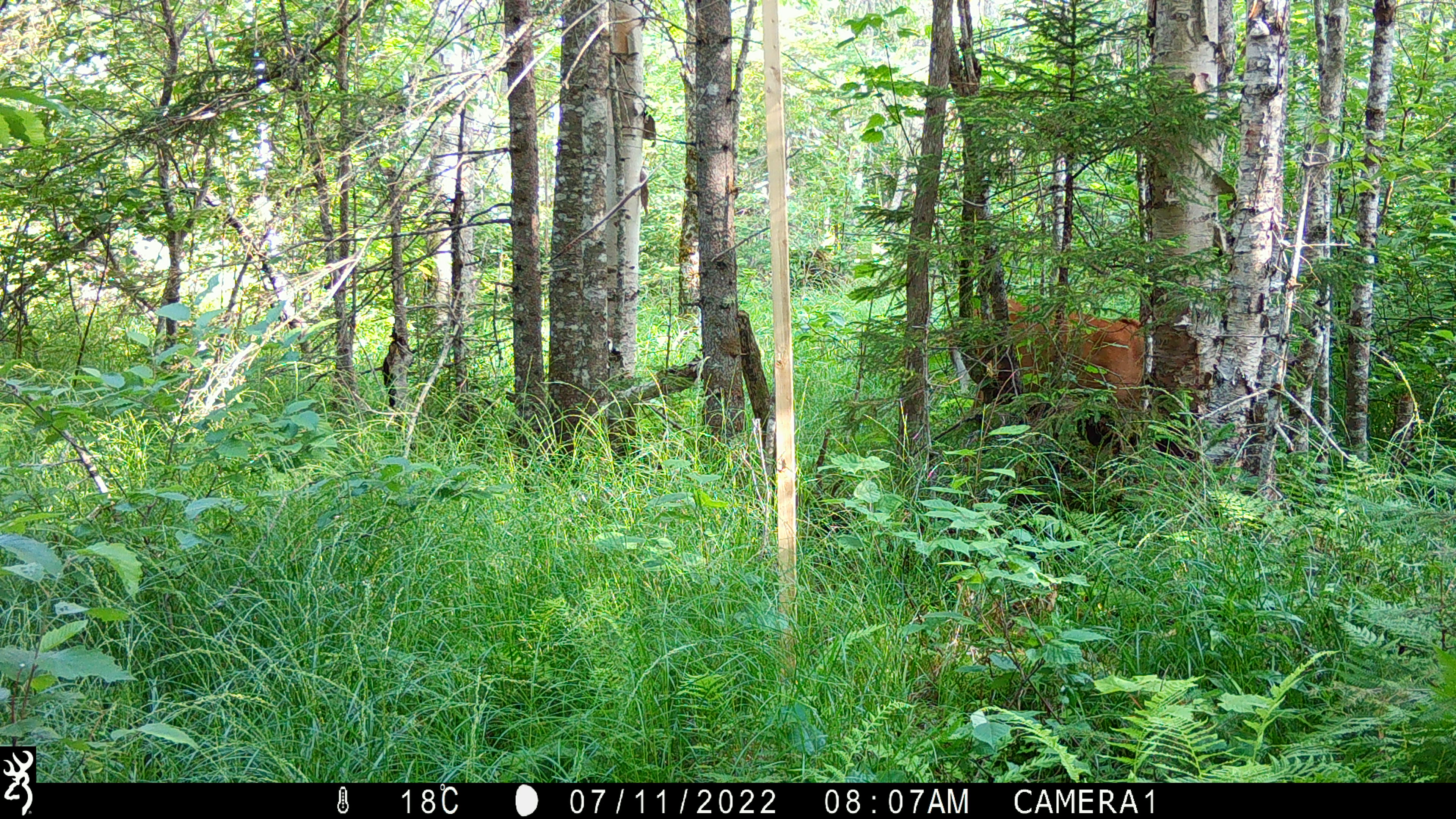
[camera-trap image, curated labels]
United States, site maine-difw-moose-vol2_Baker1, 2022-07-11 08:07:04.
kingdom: Animalia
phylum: Chordata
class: Mammalia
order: Artiodactyla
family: Cervidae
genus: Odocoileus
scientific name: Odocoileus virginianus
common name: white-tailed deer